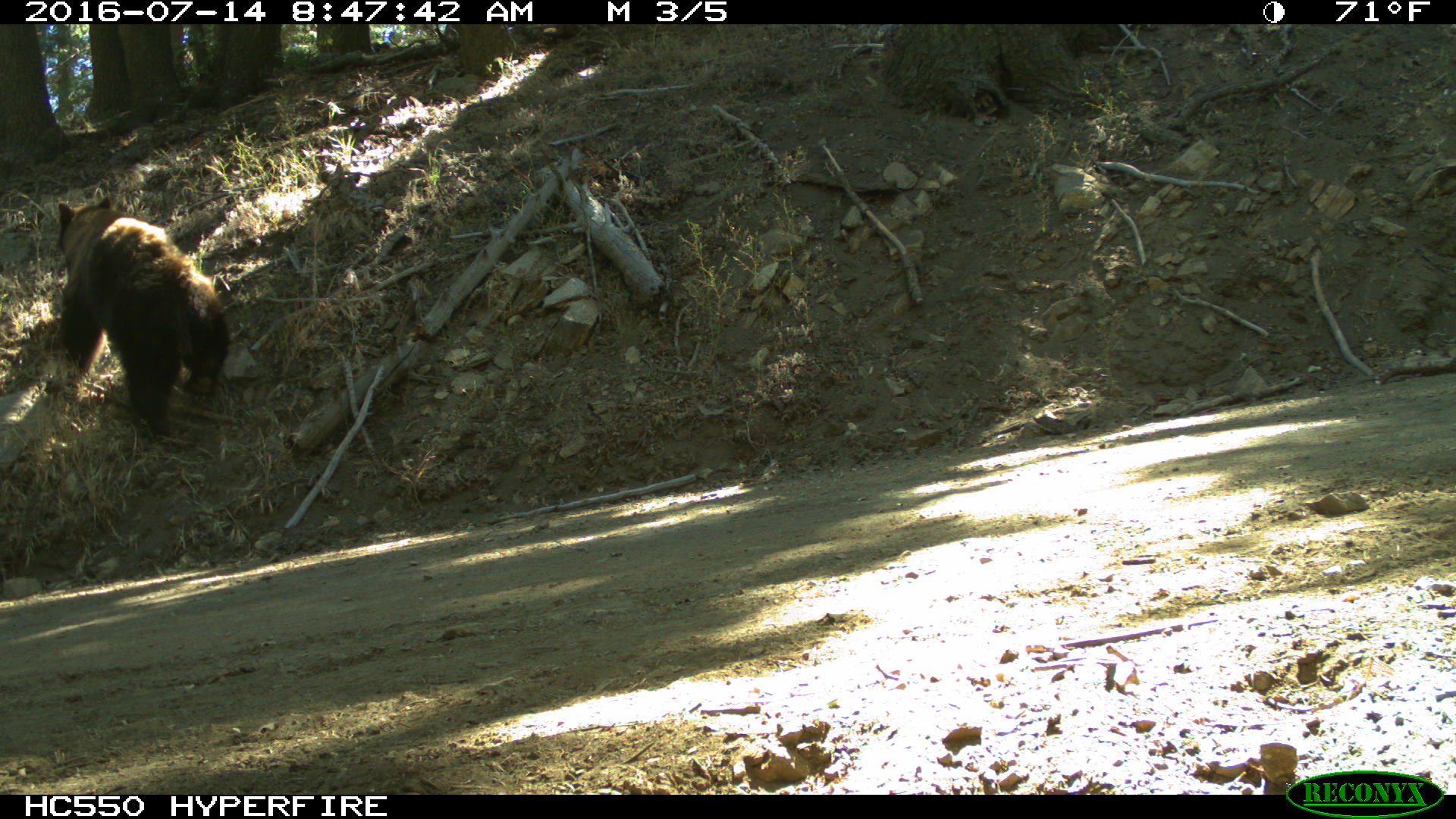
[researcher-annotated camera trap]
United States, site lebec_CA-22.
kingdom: Animalia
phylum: Chordata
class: Mammalia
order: Carnivora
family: Ursidae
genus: Ursus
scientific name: Ursus americanus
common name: american black bear